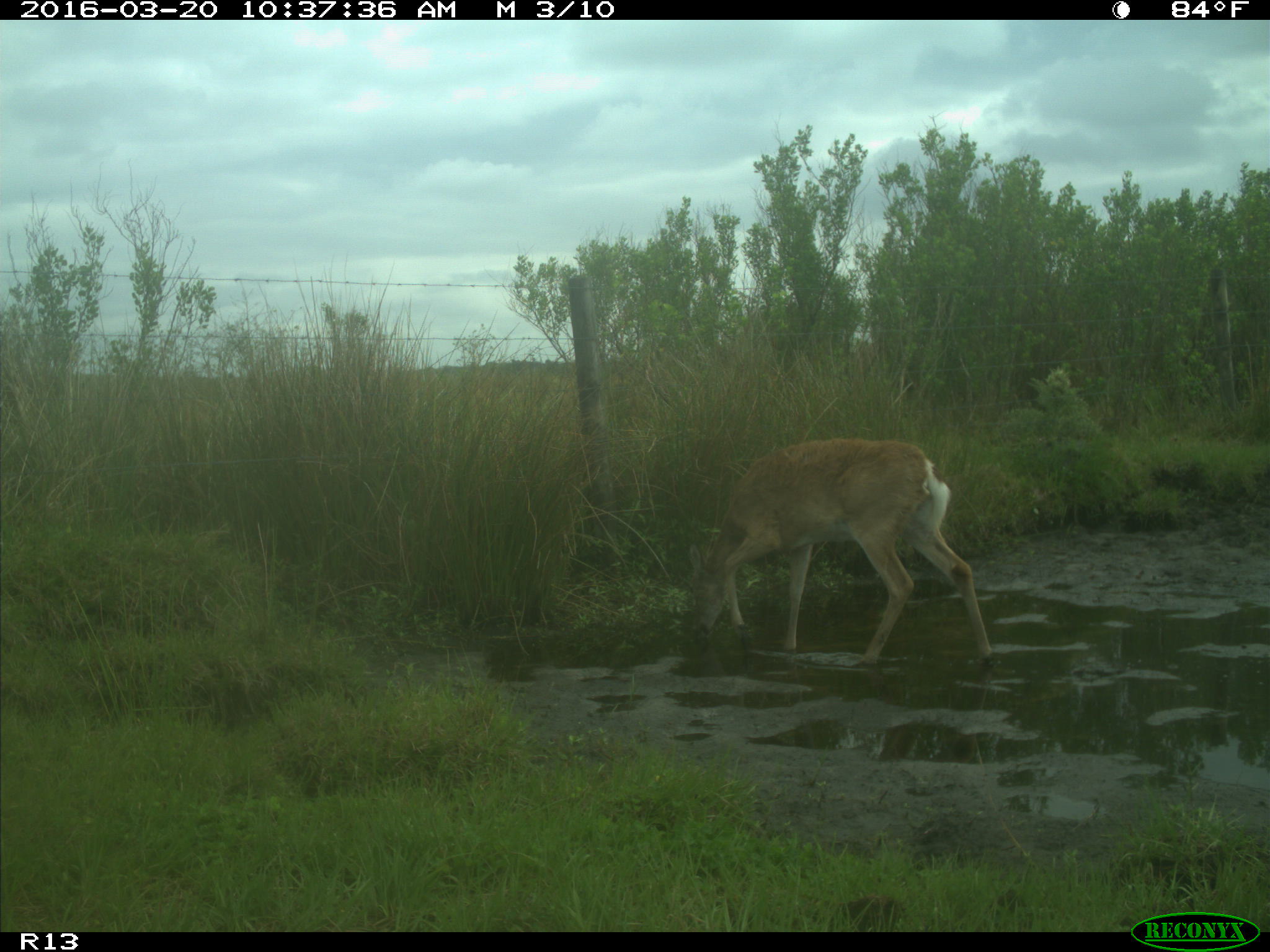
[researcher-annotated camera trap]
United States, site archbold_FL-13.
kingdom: Animalia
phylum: Chordata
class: Mammalia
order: Artiodactyla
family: Cervidae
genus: Odocoileus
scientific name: Odocoileus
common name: deer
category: unidentified deer